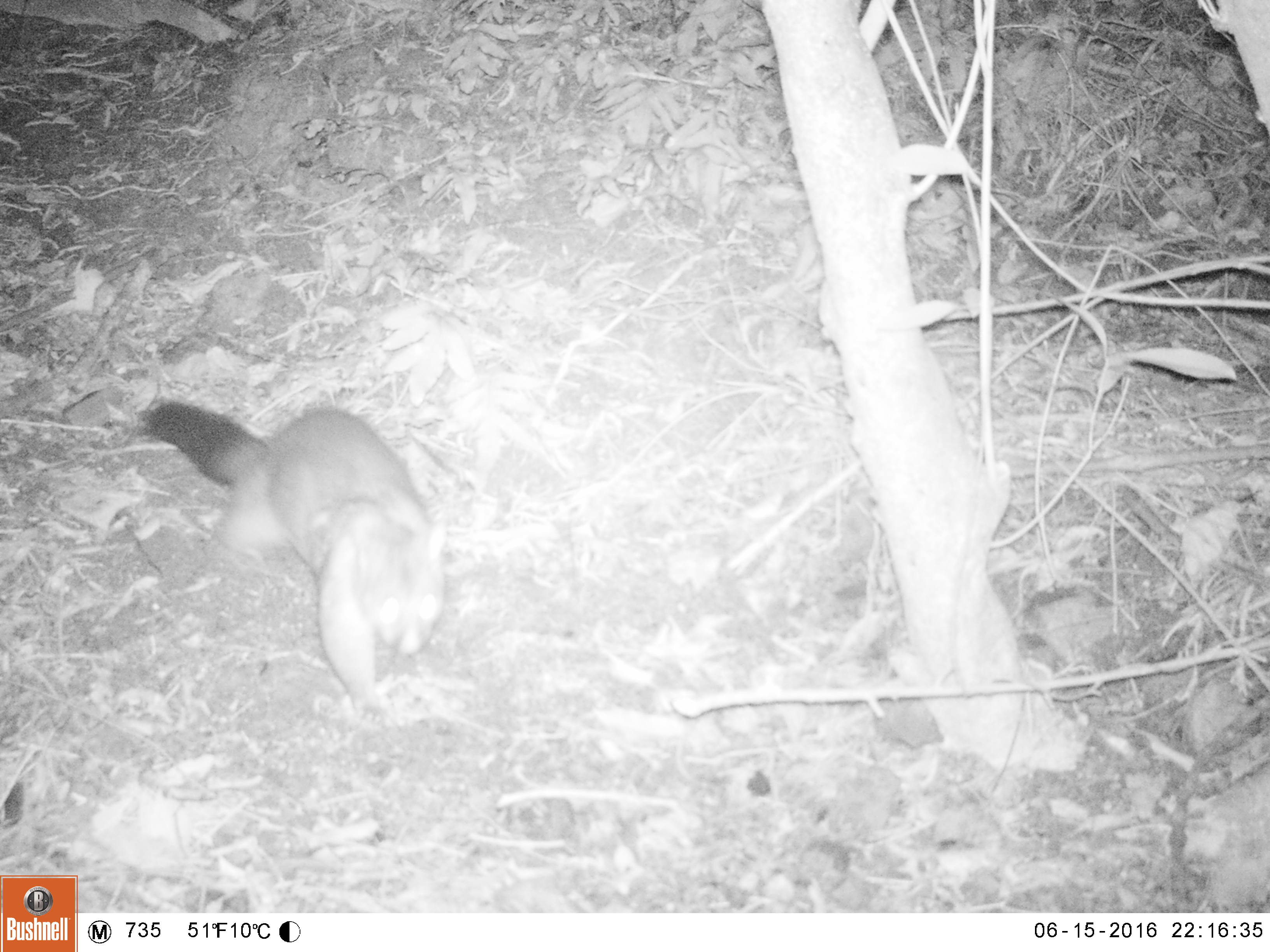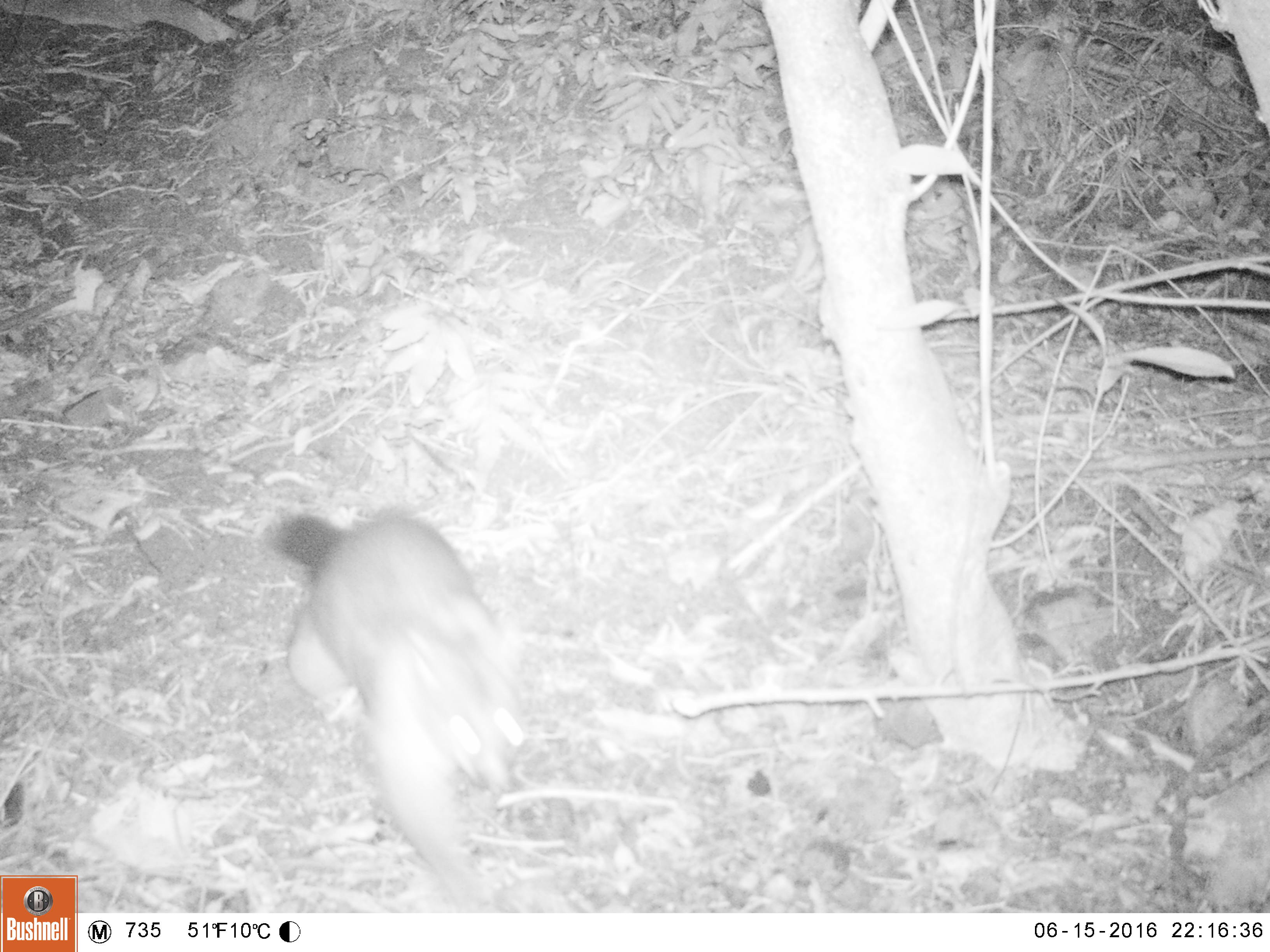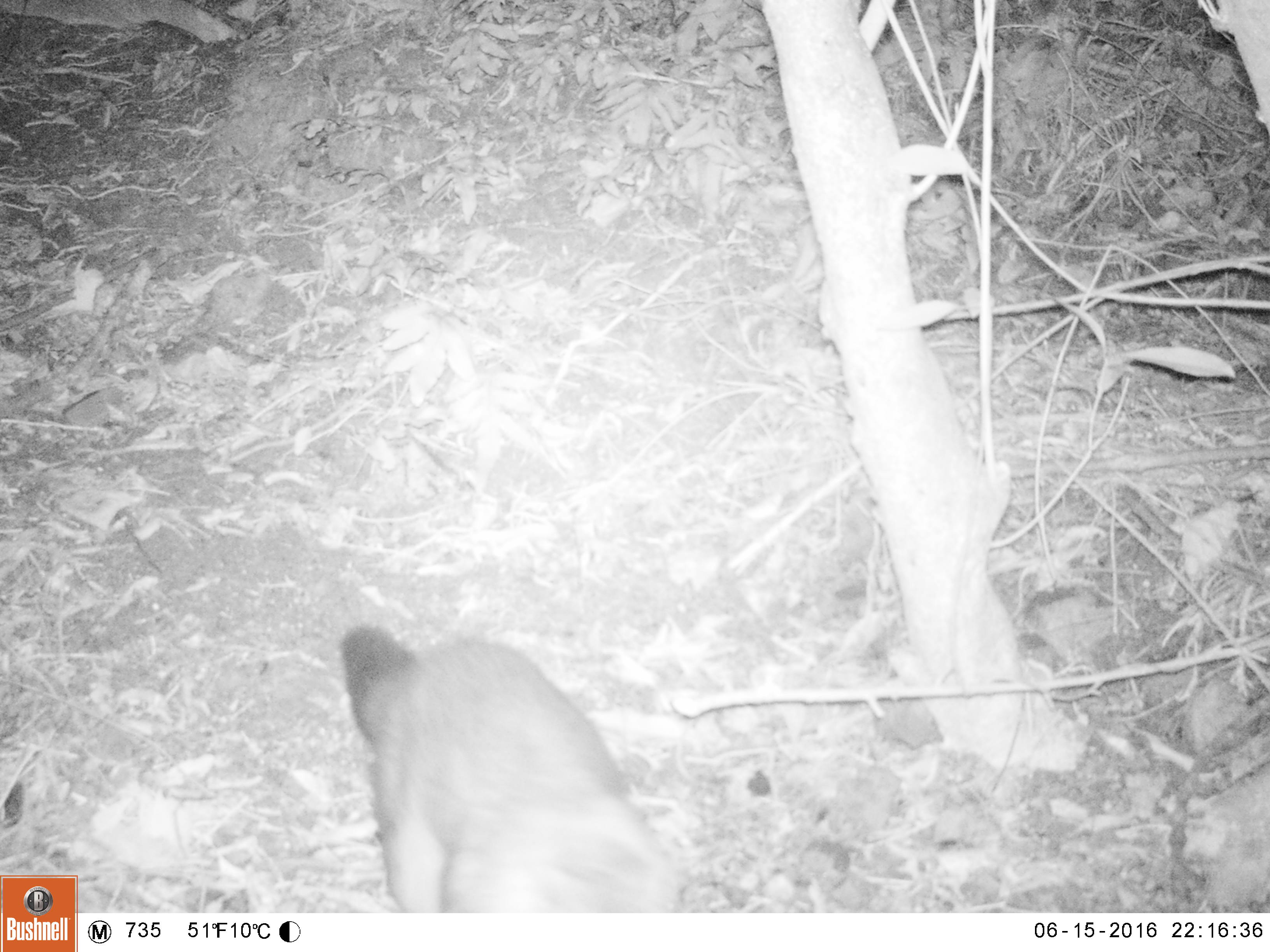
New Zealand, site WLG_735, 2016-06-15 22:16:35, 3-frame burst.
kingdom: Animalia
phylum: Chordata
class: Mammalia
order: Diprotodontia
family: Phalangeridae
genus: Trichosurus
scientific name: Trichosurus vulpecula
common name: common brushtail possum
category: possum